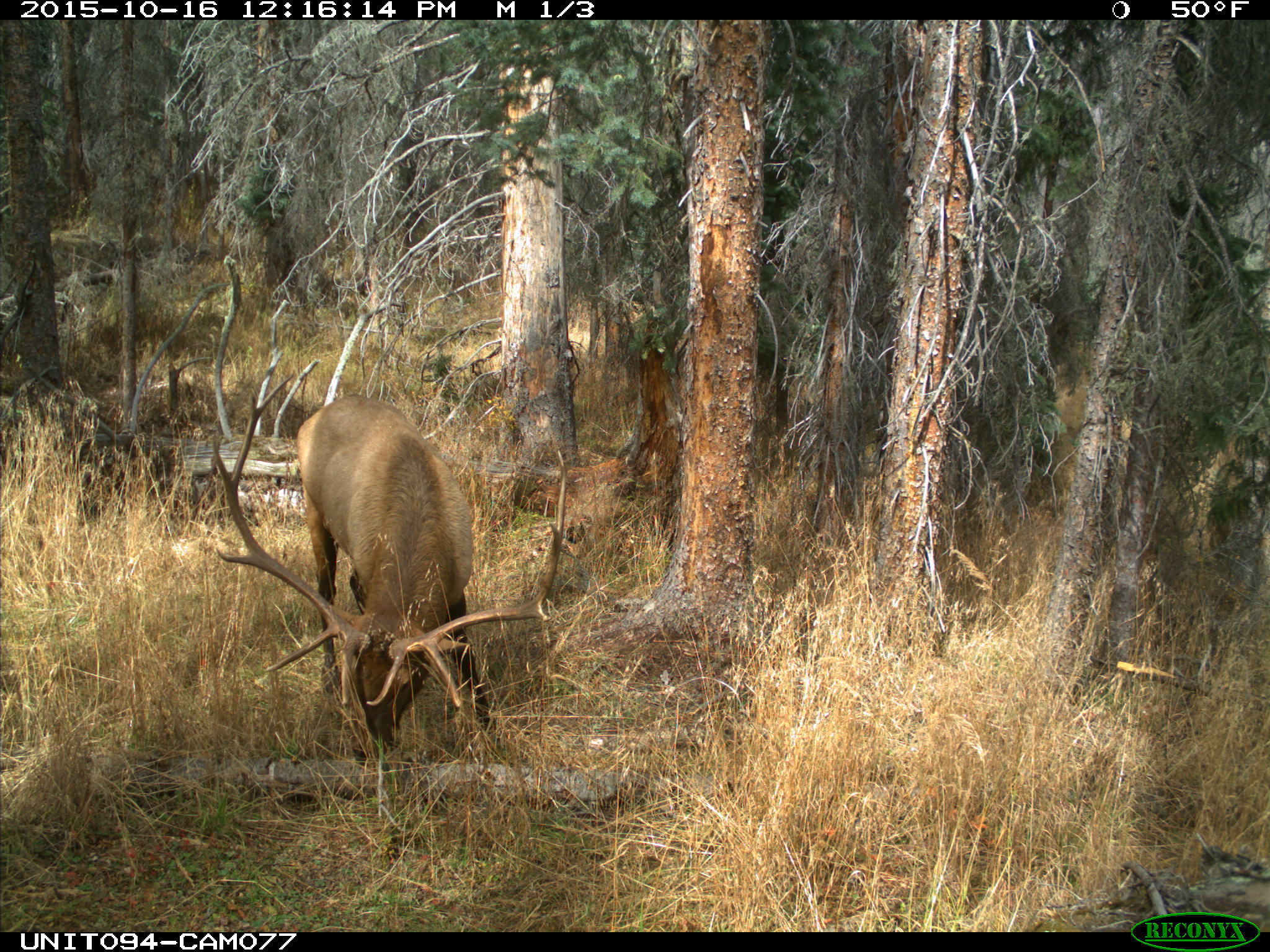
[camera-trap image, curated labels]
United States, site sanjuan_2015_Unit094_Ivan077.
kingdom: Animalia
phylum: Chordata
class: Mammalia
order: Artiodactyla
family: Cervidae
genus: Cervus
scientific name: Cervus elaphus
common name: red deer